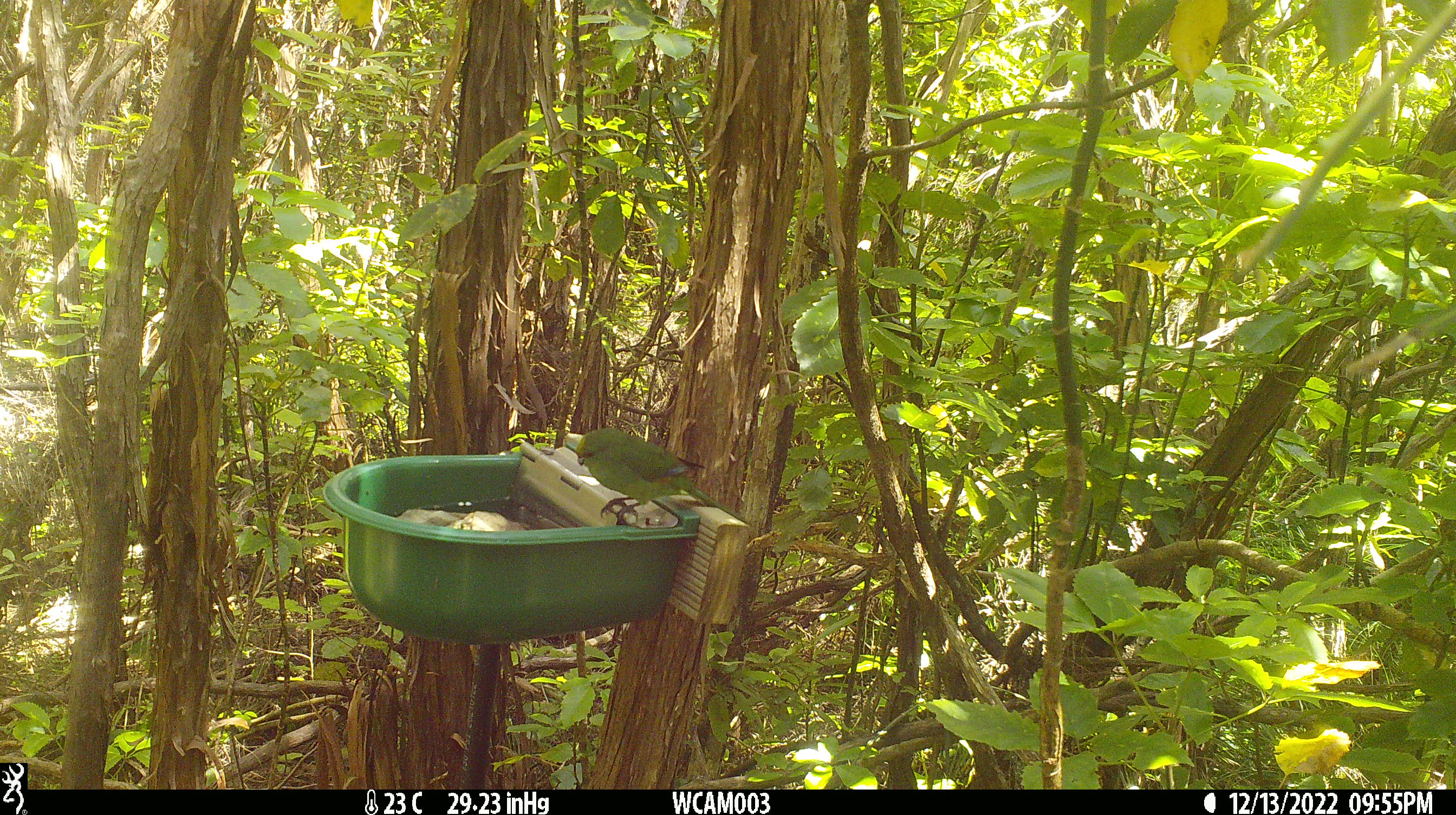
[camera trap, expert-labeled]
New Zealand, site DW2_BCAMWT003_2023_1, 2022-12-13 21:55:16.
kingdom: Animalia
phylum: Chordata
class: Aves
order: Psittaciformes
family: Psittaculidae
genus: Cyanoramphus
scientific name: Cyanoramphus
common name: parakeet